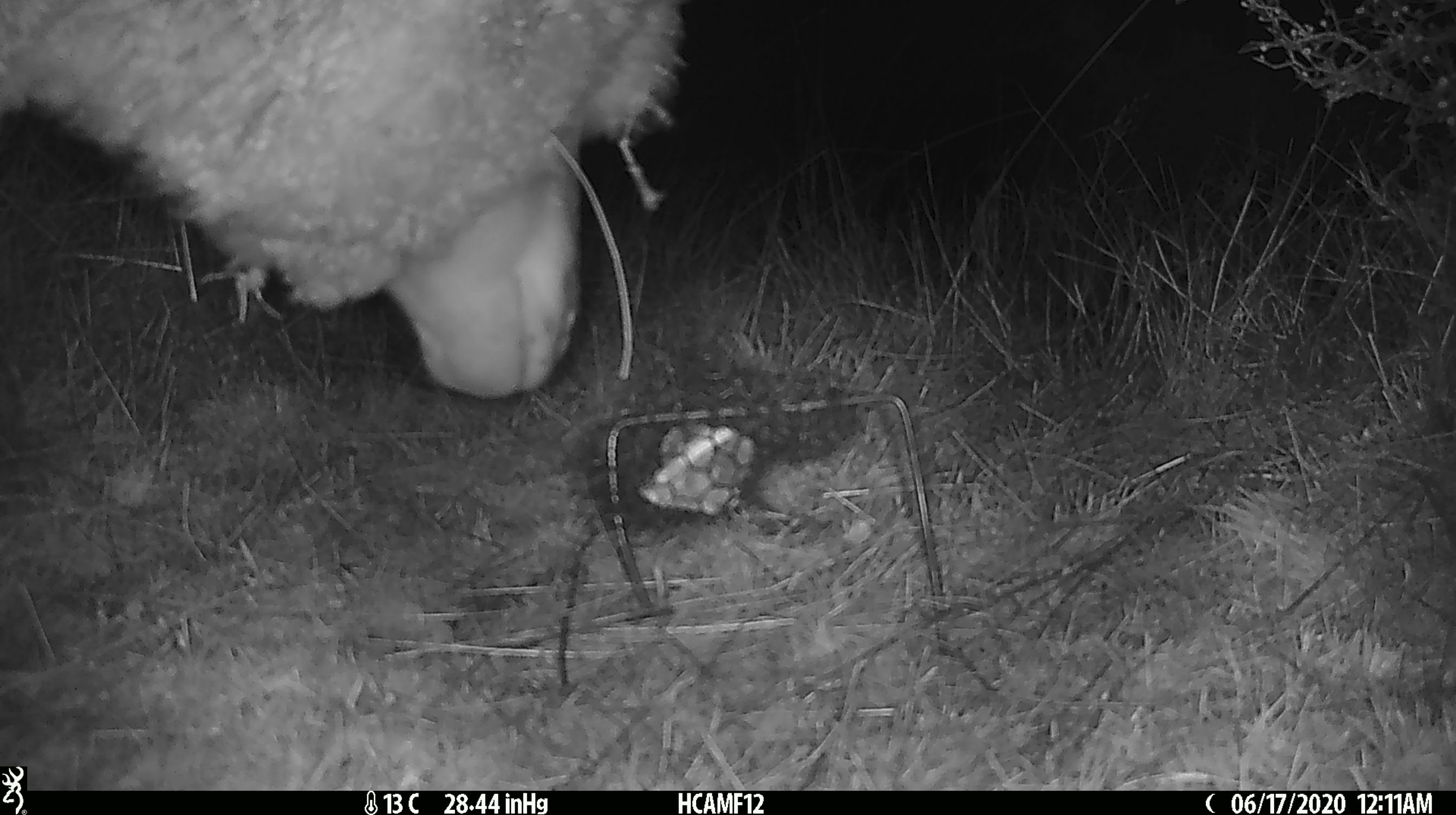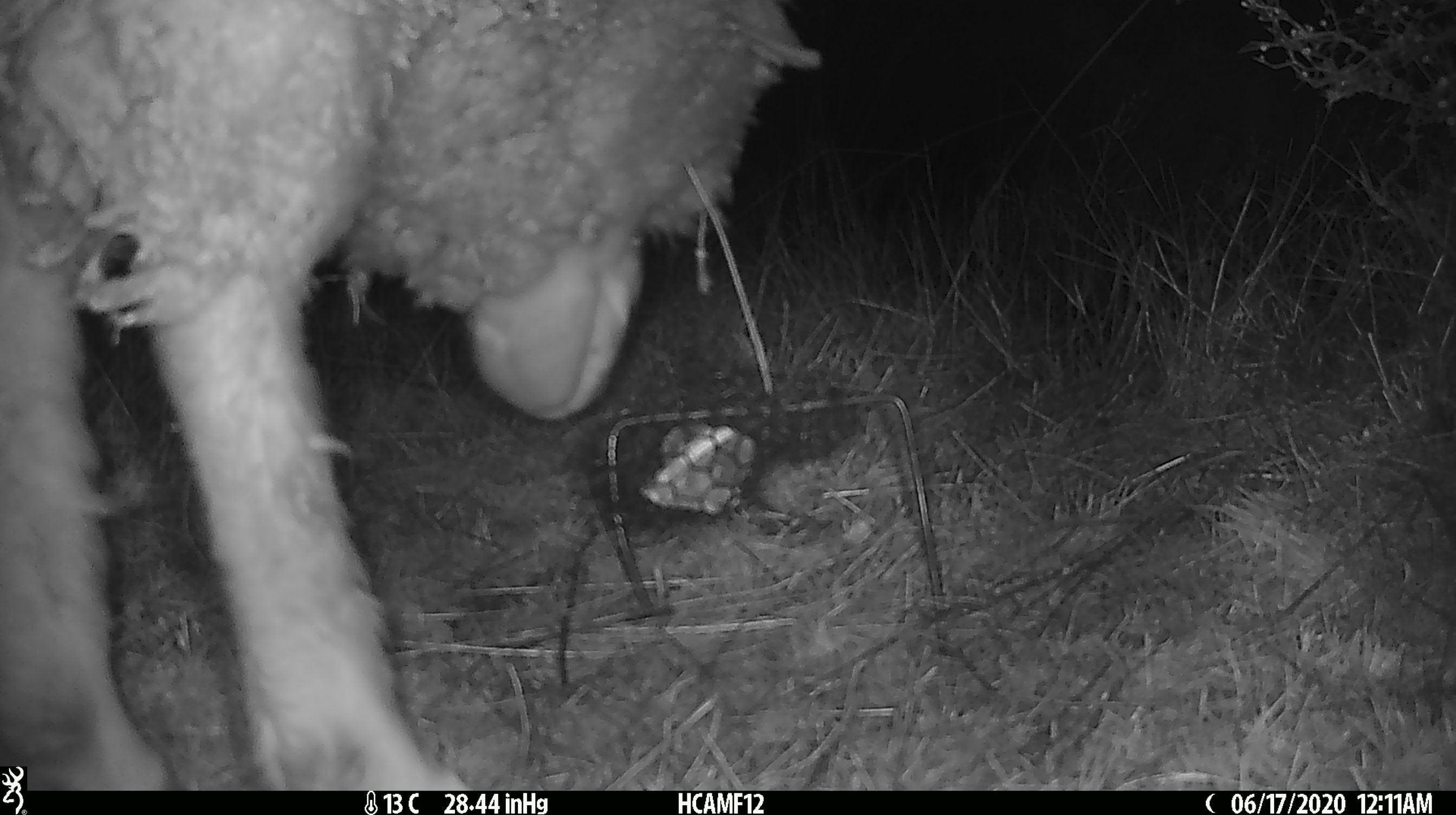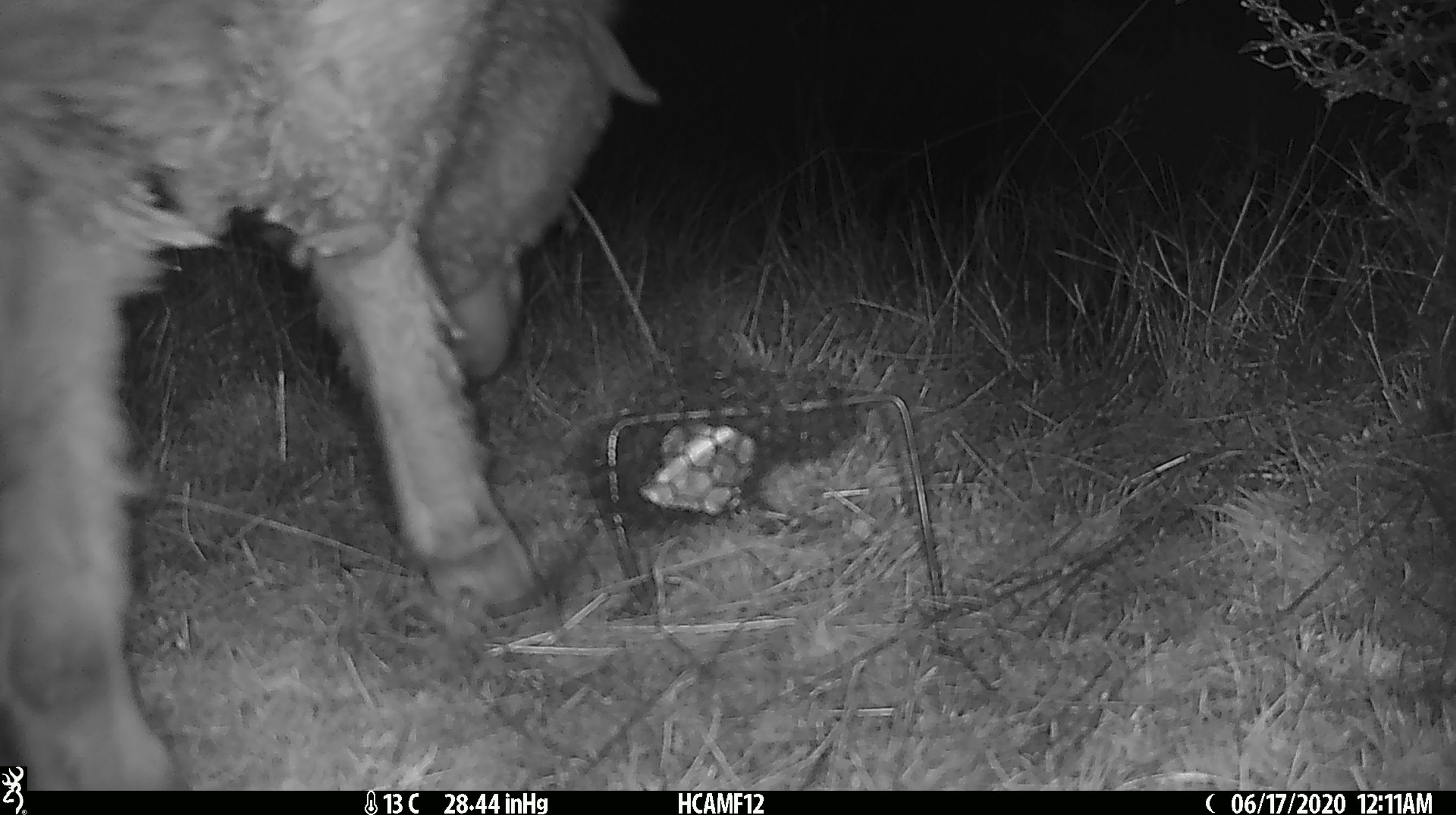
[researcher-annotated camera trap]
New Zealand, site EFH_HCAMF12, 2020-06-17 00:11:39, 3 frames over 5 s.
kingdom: Animalia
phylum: Chordata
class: Mammalia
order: Artiodactyla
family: Bovidae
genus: Ovis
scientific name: Ovis aries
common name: domestic sheep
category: sheep